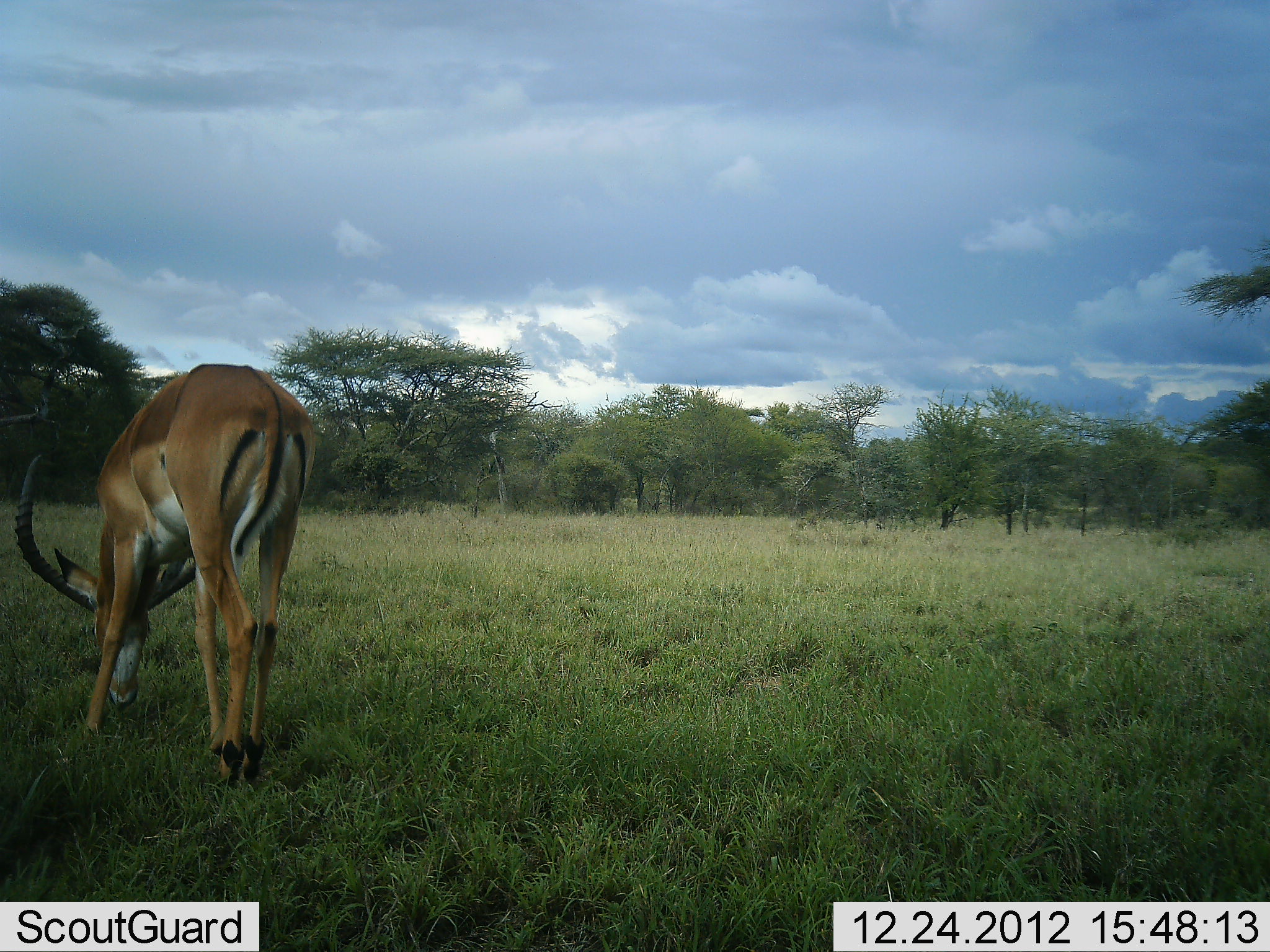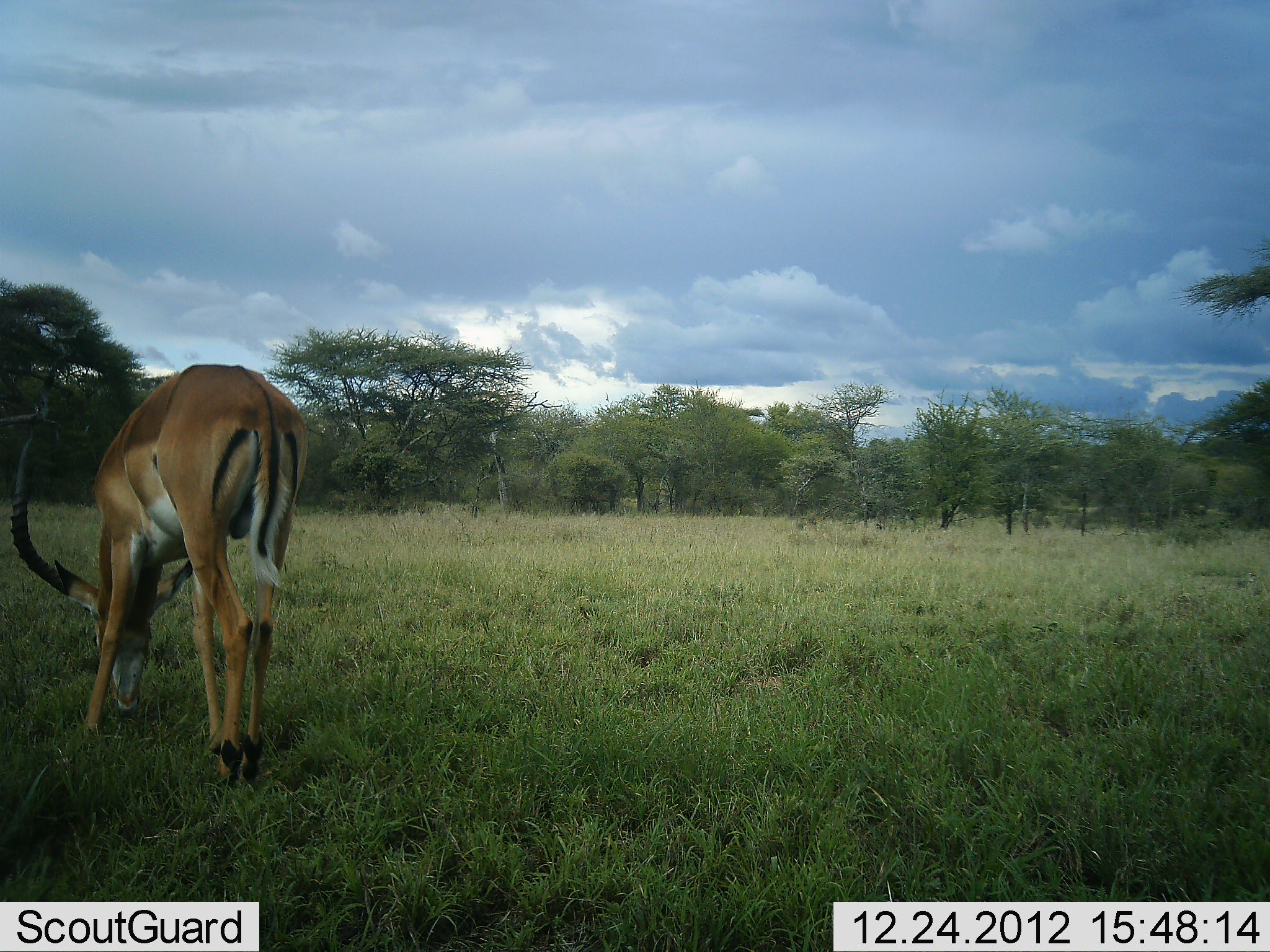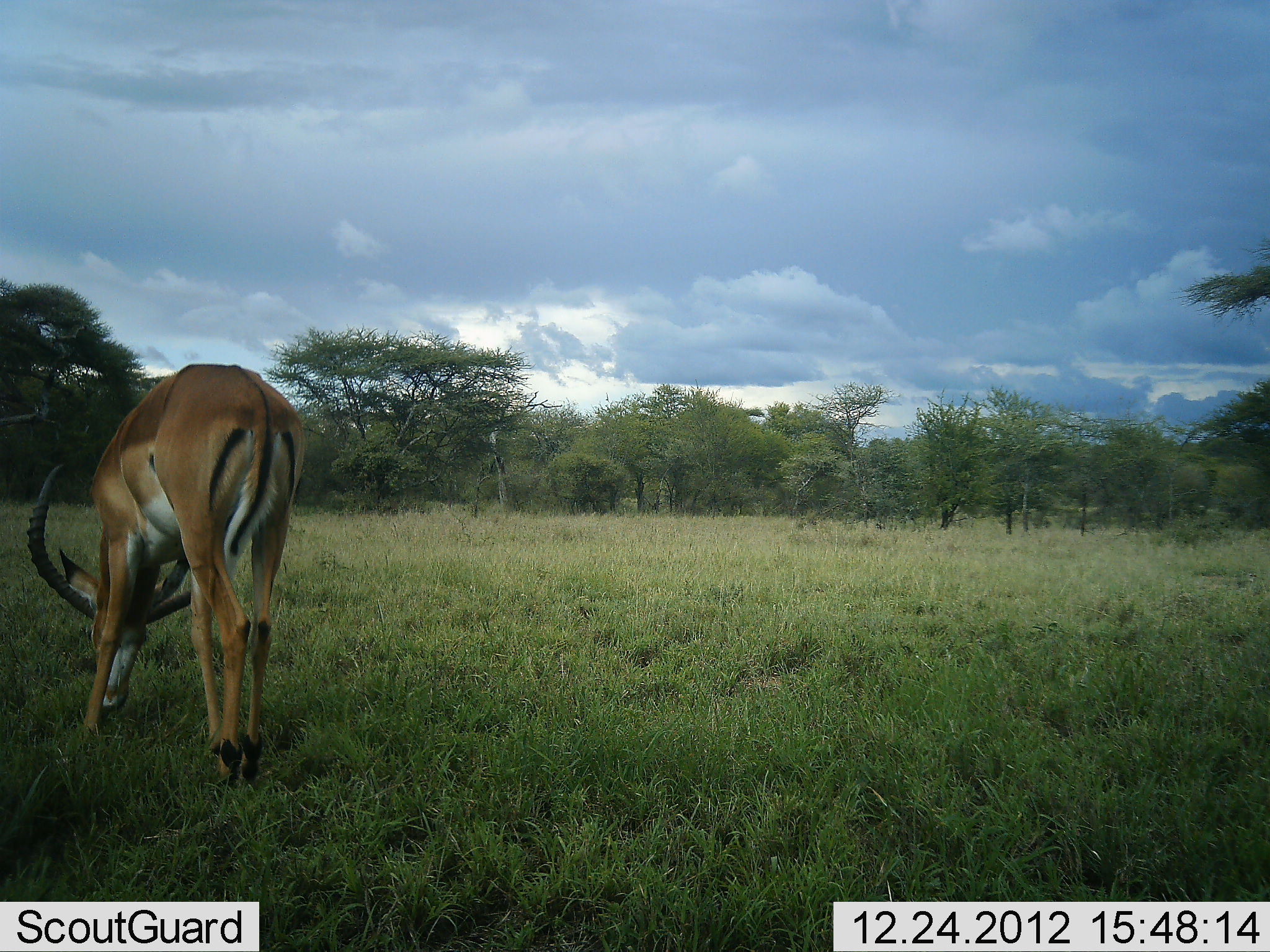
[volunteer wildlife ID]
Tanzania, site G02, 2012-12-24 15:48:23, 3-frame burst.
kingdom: Animalia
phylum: Chordata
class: Mammalia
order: Artiodactyla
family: Bovidae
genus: Aepyceros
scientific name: Aepyceros melampus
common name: impala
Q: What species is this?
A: Impala (Aepyceros melampus).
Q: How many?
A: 1.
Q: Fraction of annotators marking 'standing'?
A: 9%.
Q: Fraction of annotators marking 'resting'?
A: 0%.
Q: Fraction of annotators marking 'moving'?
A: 0%.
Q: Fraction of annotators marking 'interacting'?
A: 0%.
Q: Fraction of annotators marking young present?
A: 0%.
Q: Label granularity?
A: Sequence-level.